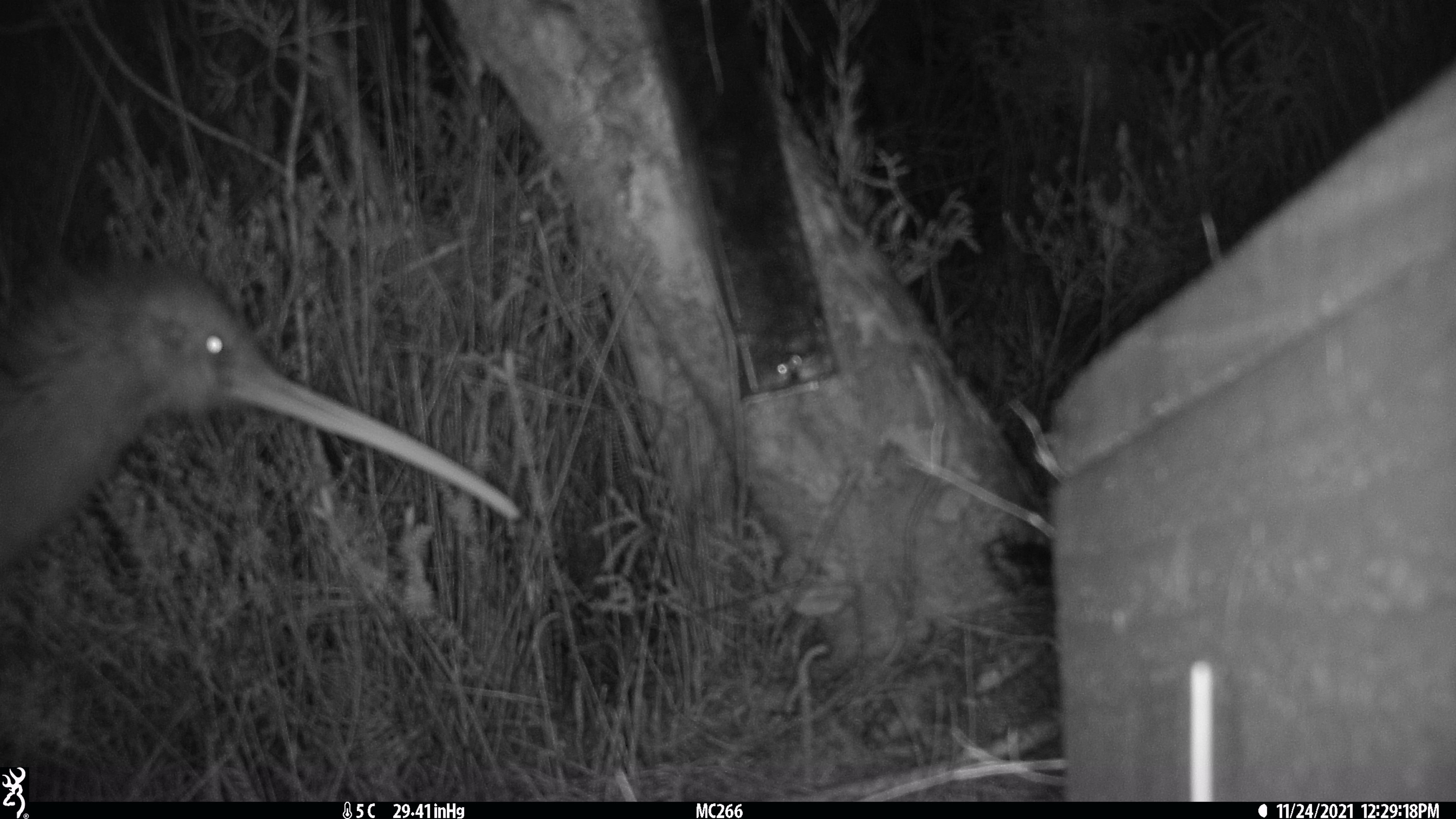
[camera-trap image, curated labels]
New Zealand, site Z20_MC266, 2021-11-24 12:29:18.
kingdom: Animalia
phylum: Chordata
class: Aves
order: Apterygiformes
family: Apterygidae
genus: Apteryx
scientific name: Apteryx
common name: kiwi